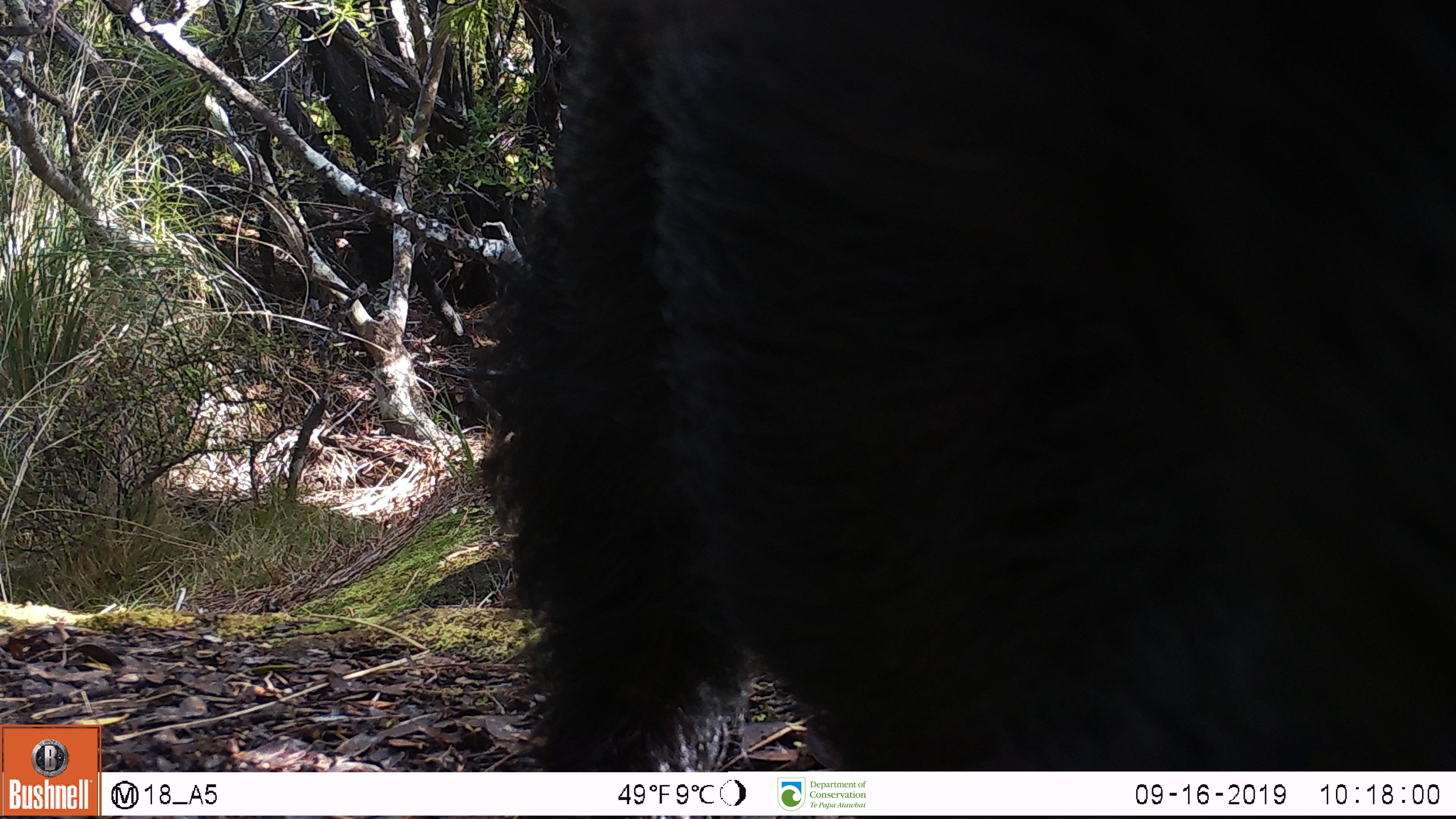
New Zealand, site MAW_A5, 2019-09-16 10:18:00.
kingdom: Animalia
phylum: Chordata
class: Mammalia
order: Artiodactyla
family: Suidae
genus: Sus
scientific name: Sus scrofa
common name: pig